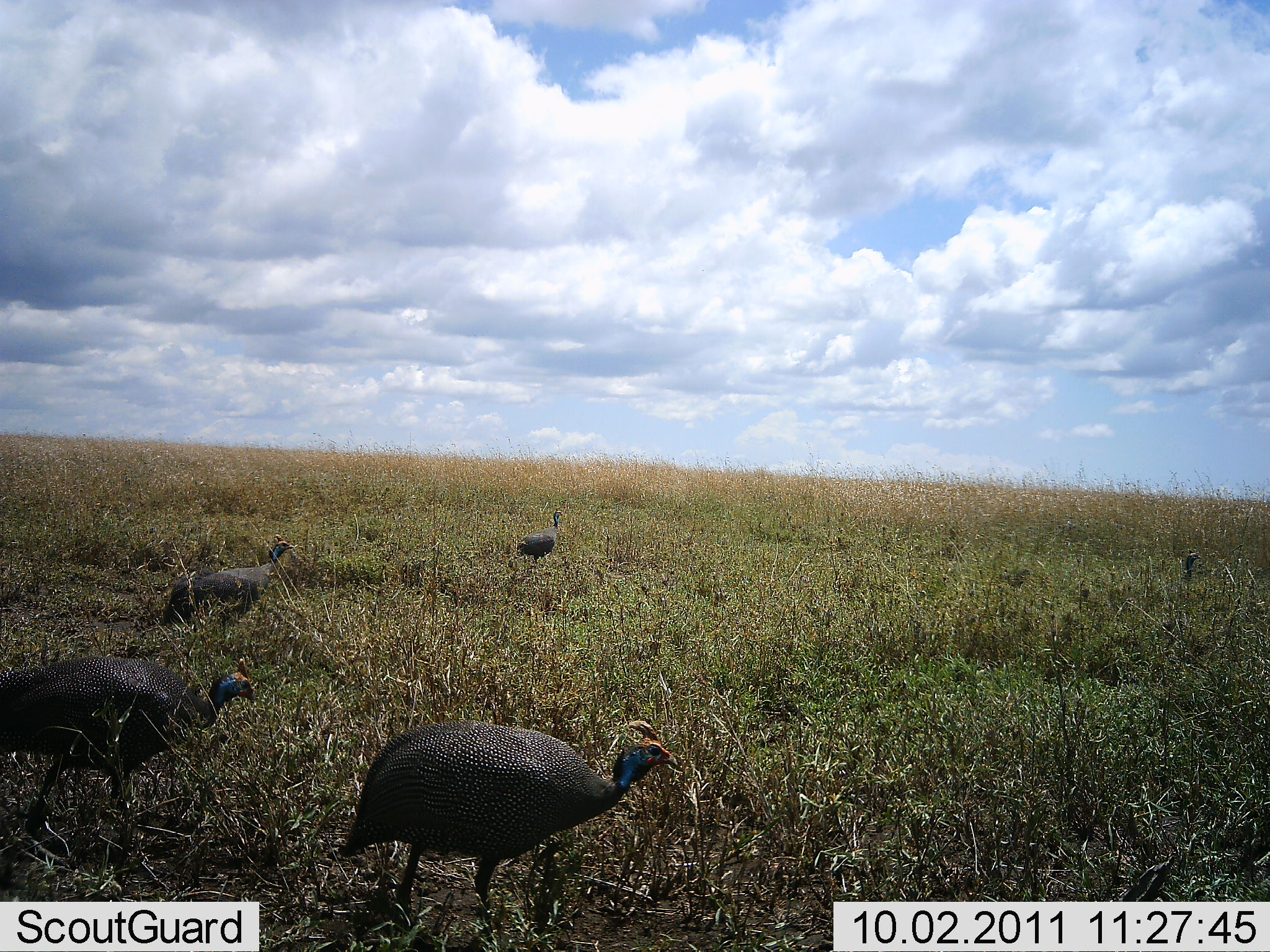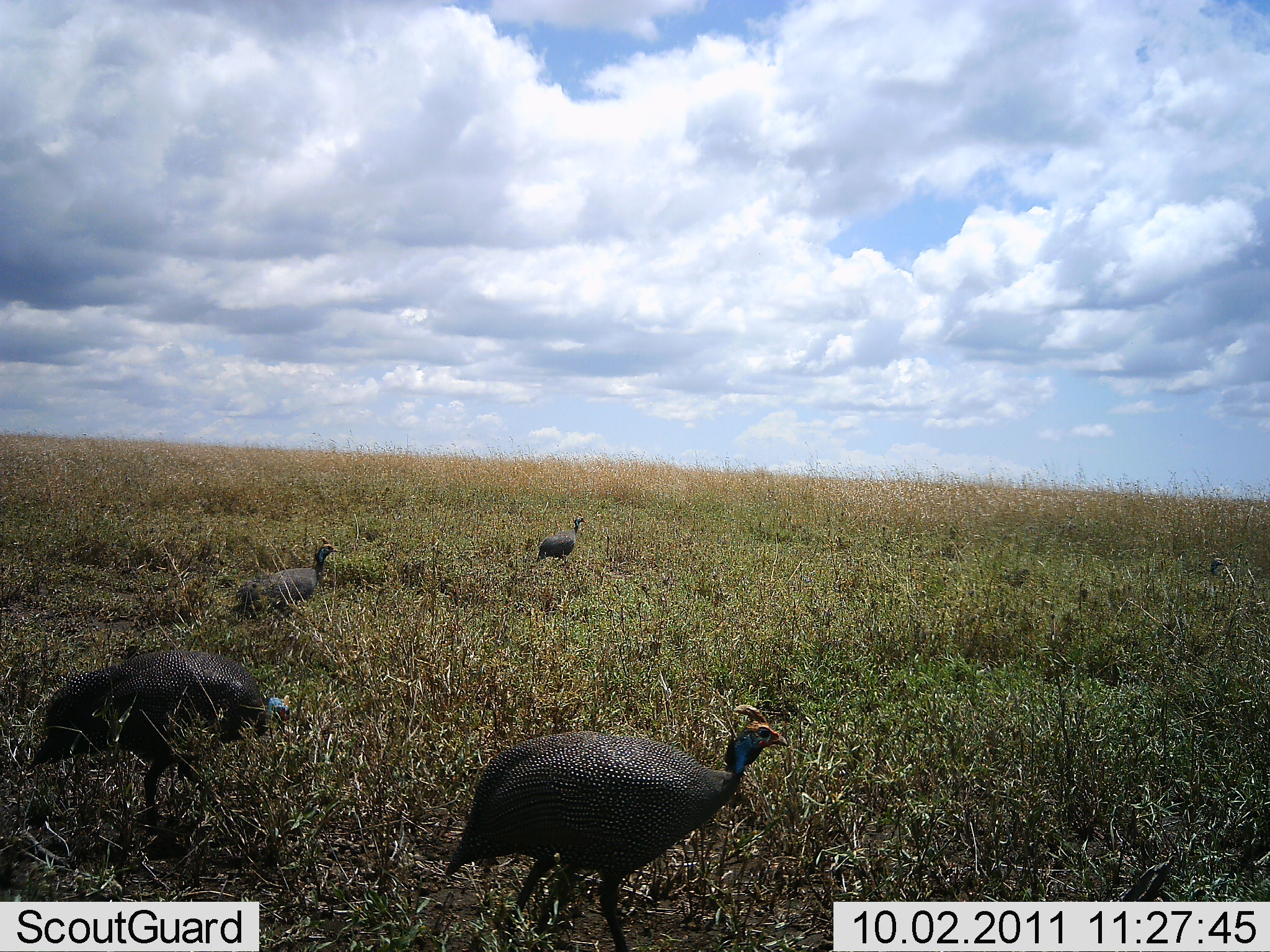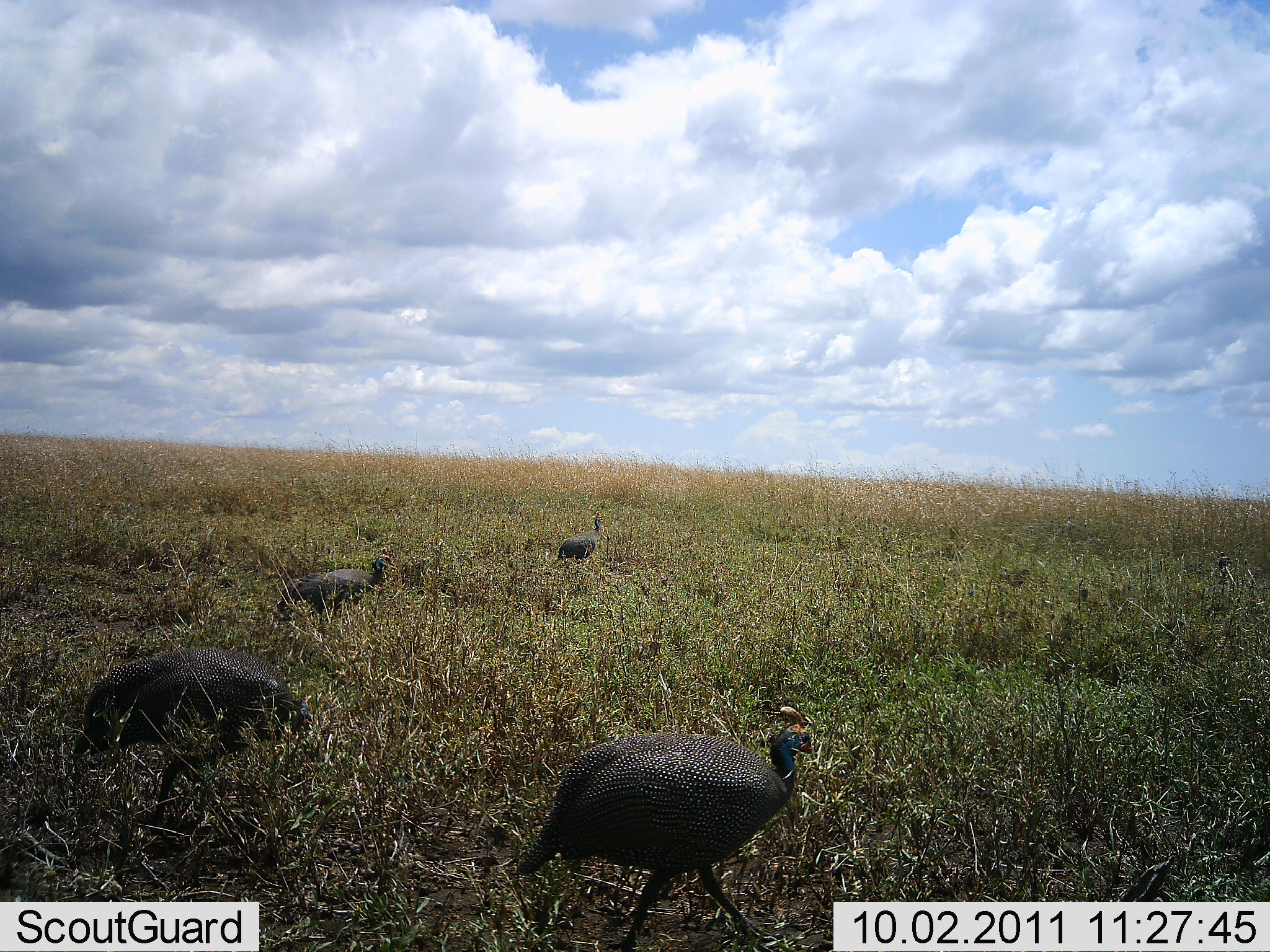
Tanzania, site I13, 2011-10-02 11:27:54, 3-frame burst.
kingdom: Animalia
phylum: Chordata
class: Aves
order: Galliformes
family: Numididae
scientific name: Numididae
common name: guinea fowl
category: guineafowl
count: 4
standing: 0%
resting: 0%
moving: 100%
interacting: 0%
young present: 0%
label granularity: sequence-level